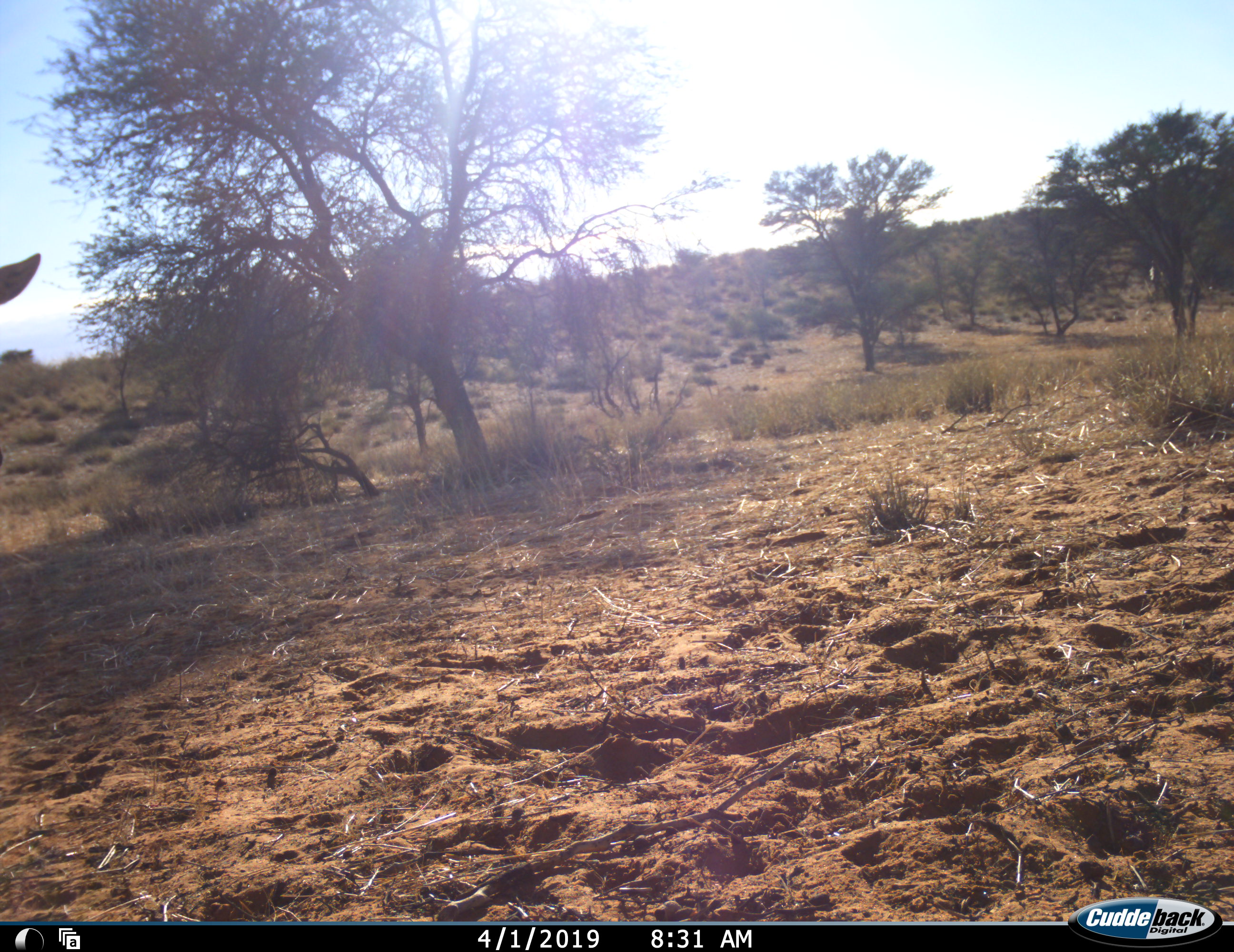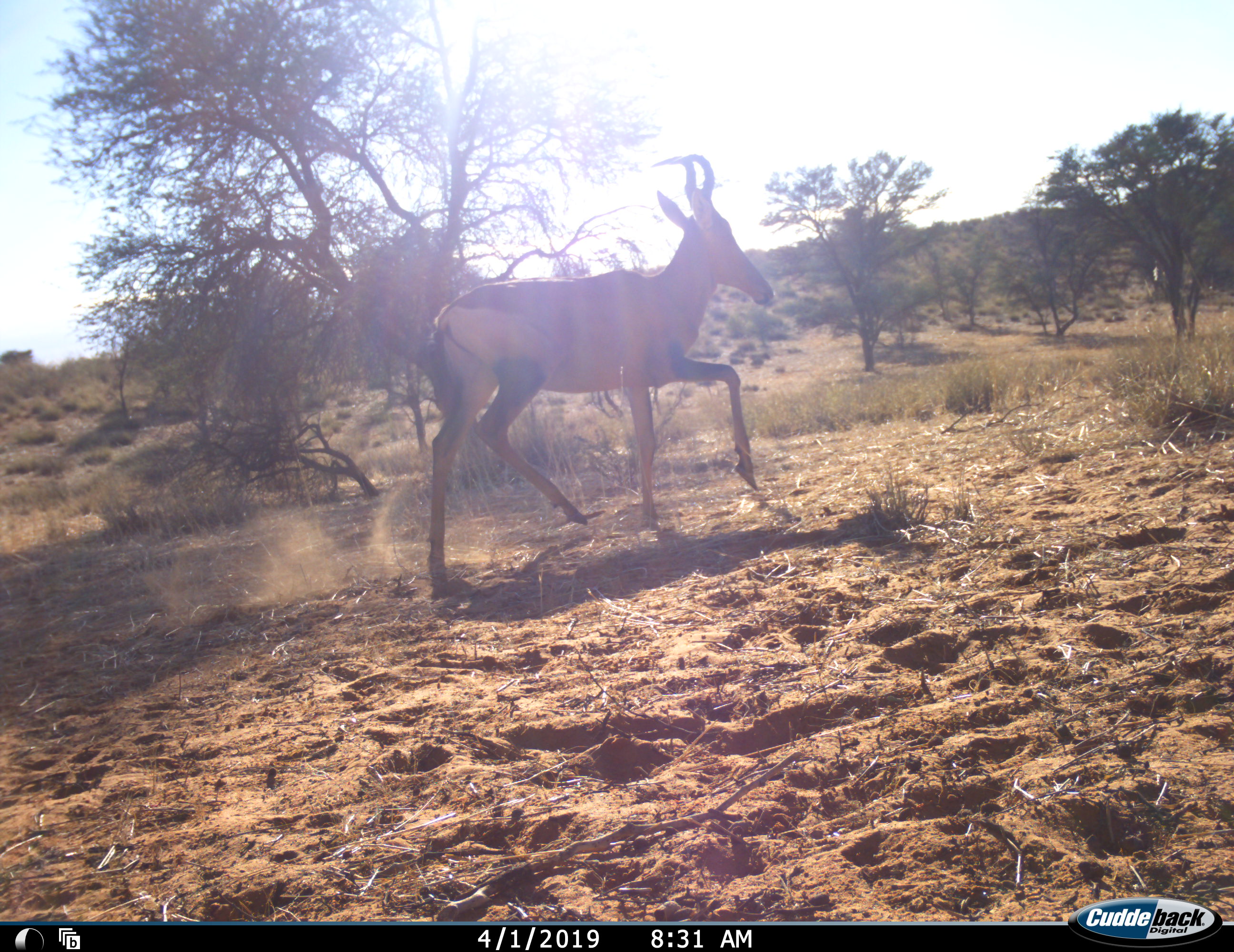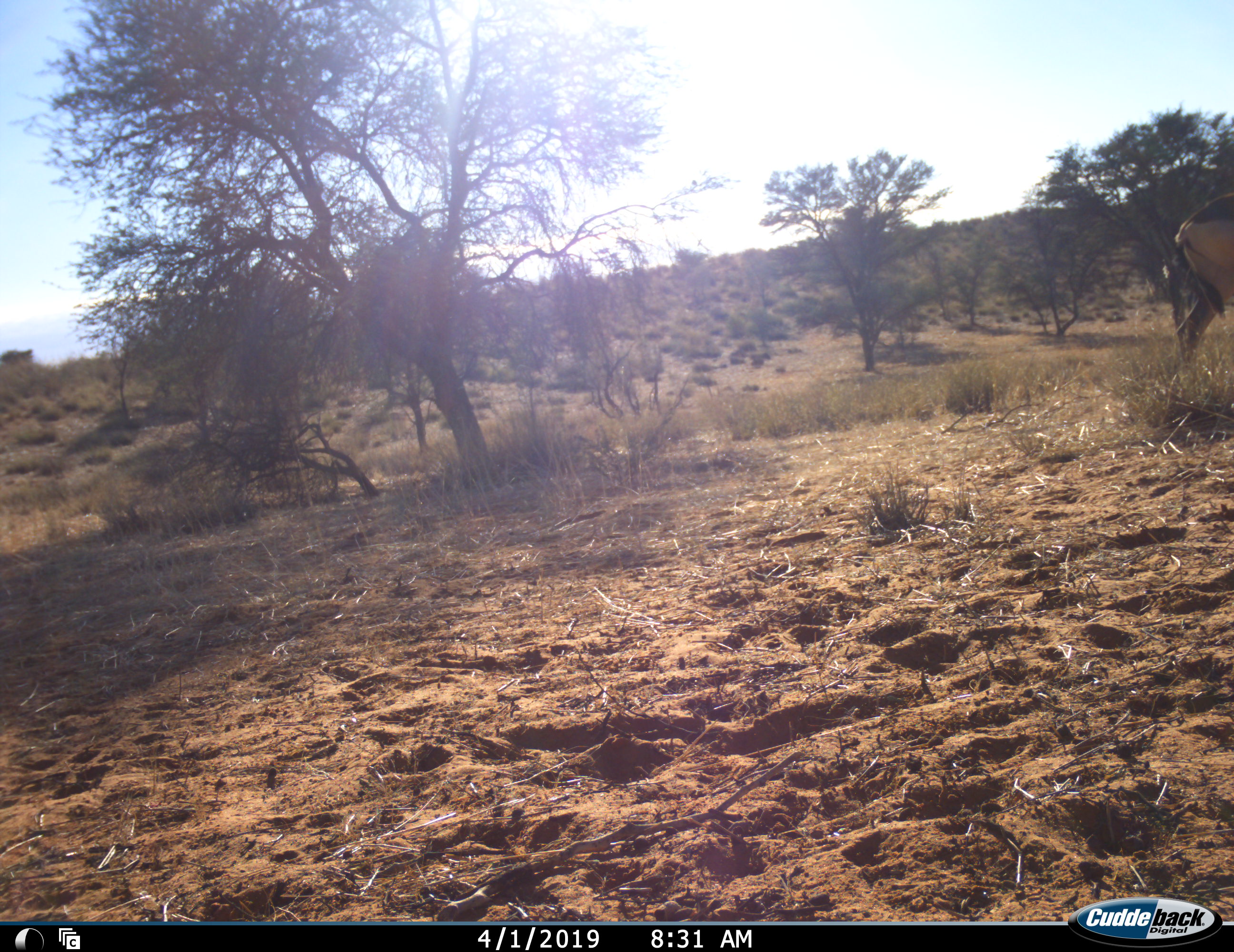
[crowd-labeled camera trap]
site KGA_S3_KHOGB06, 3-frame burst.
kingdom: Animalia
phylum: Chordata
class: Mammalia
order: Artiodactyla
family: Bovidae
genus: Alcelaphus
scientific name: Alcelaphus buselaphus caama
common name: red hartebeest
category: hartebeestred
Hartebeestred (red hartebeest) (Alcelaphus buselaphus caama), count 1. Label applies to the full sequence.